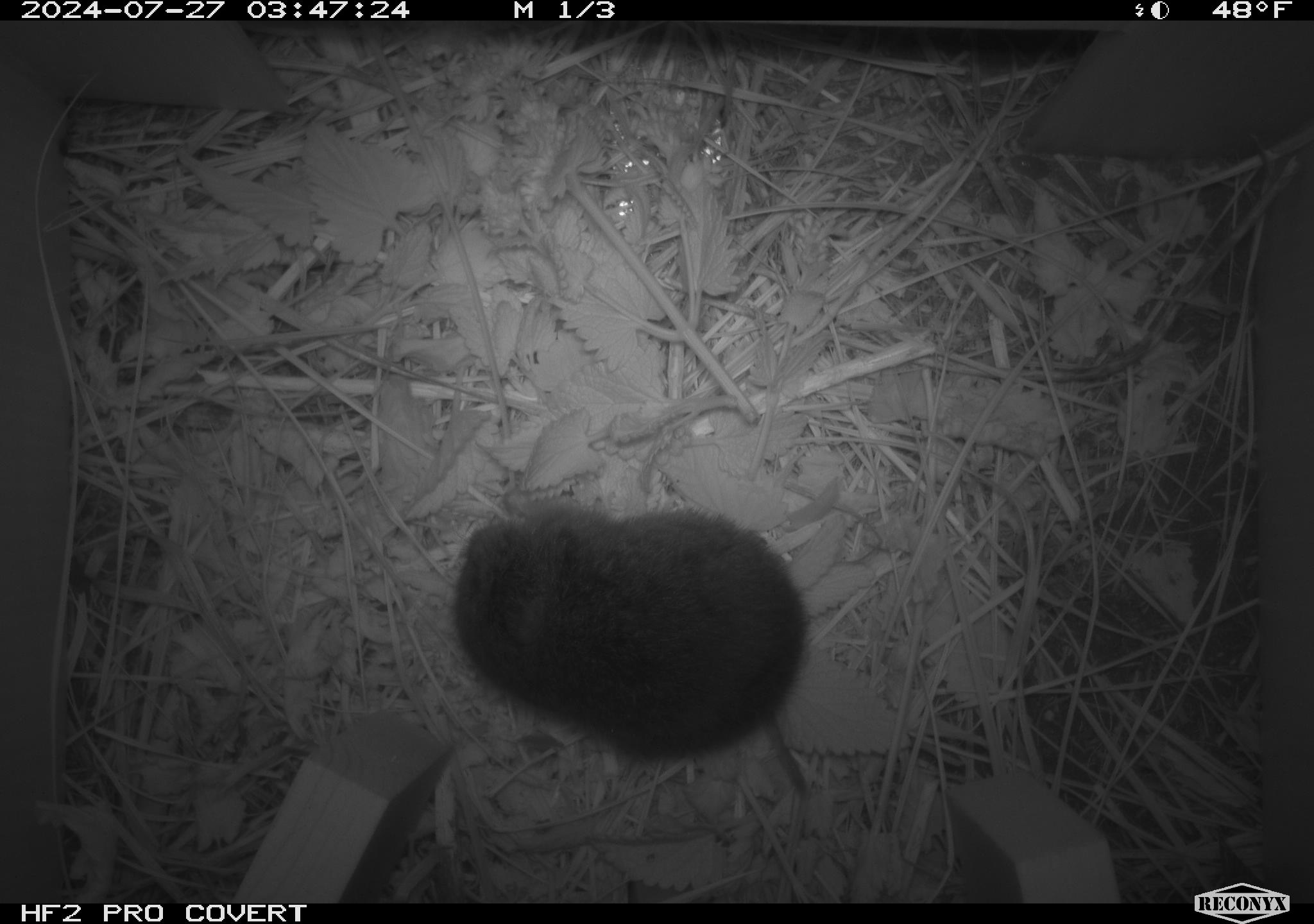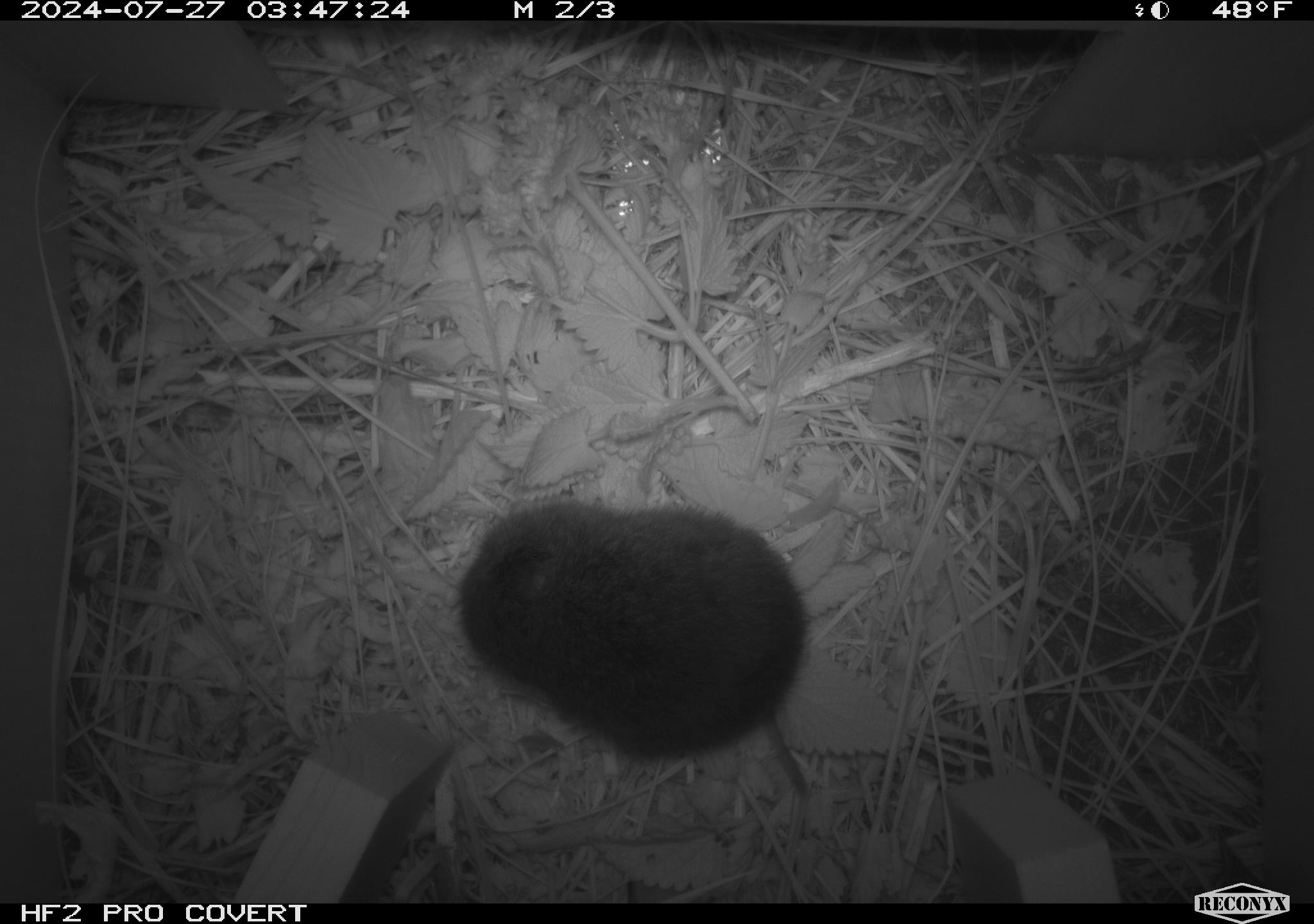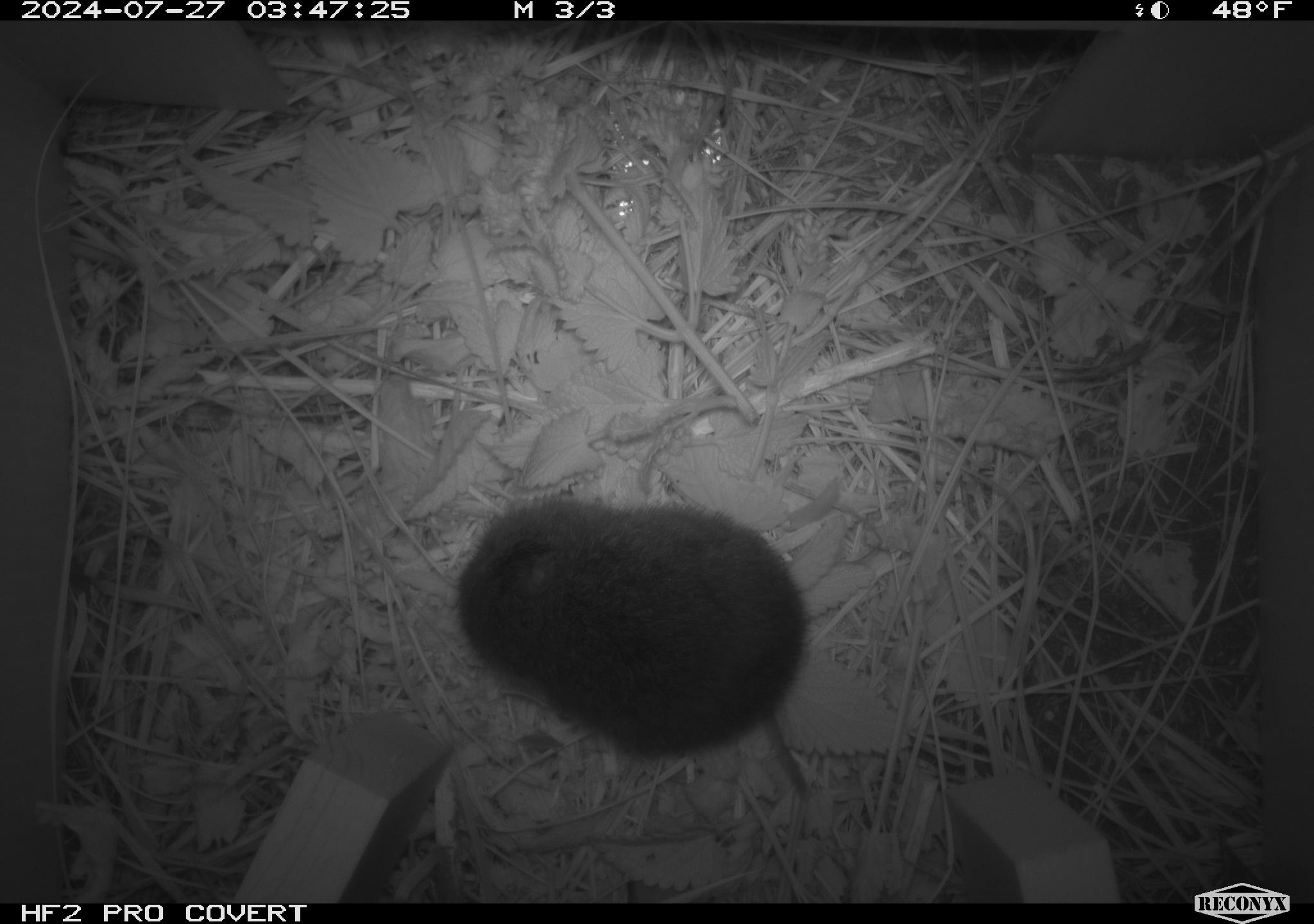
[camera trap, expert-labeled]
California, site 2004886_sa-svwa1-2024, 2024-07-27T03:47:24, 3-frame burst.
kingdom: Animalia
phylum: Chordata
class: Mammalia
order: Rodentia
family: Cricetidae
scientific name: Arvicolinae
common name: voles, lemmings, and muskrats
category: arvicolinae subfamily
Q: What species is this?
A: Arvicolinae subfamily (voles, lemmings, and muskrats) (Arvicolinae).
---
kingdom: Animalia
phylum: Arthropoda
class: Malacostraca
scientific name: Malacostraca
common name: amphipods, crabs, isopods, krill, lobsters and shrimps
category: malacostracan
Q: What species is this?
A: Malacostracan (amphipods, crabs, isopods, krill, lobsters and shrimps) (Malacostraca).